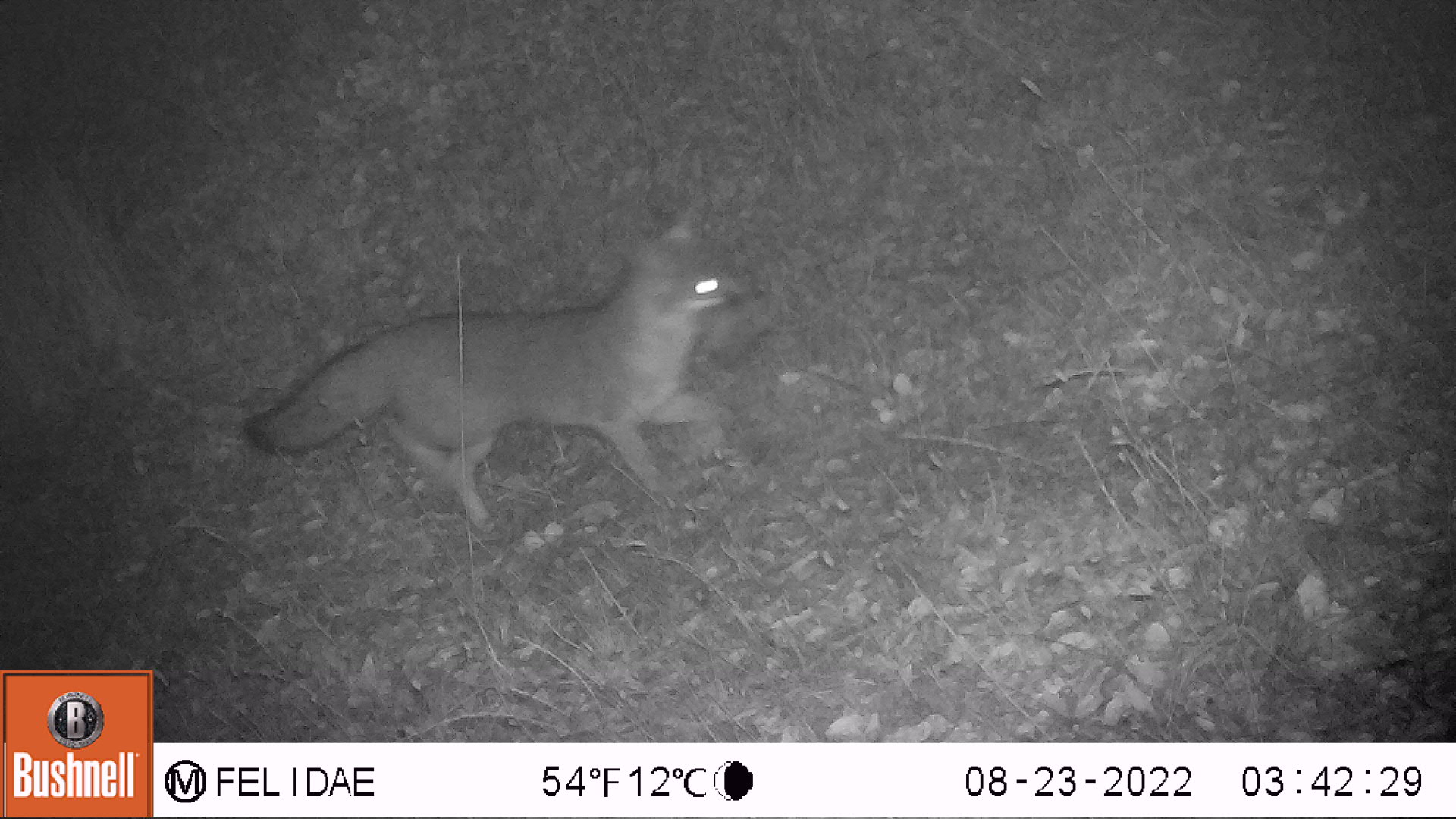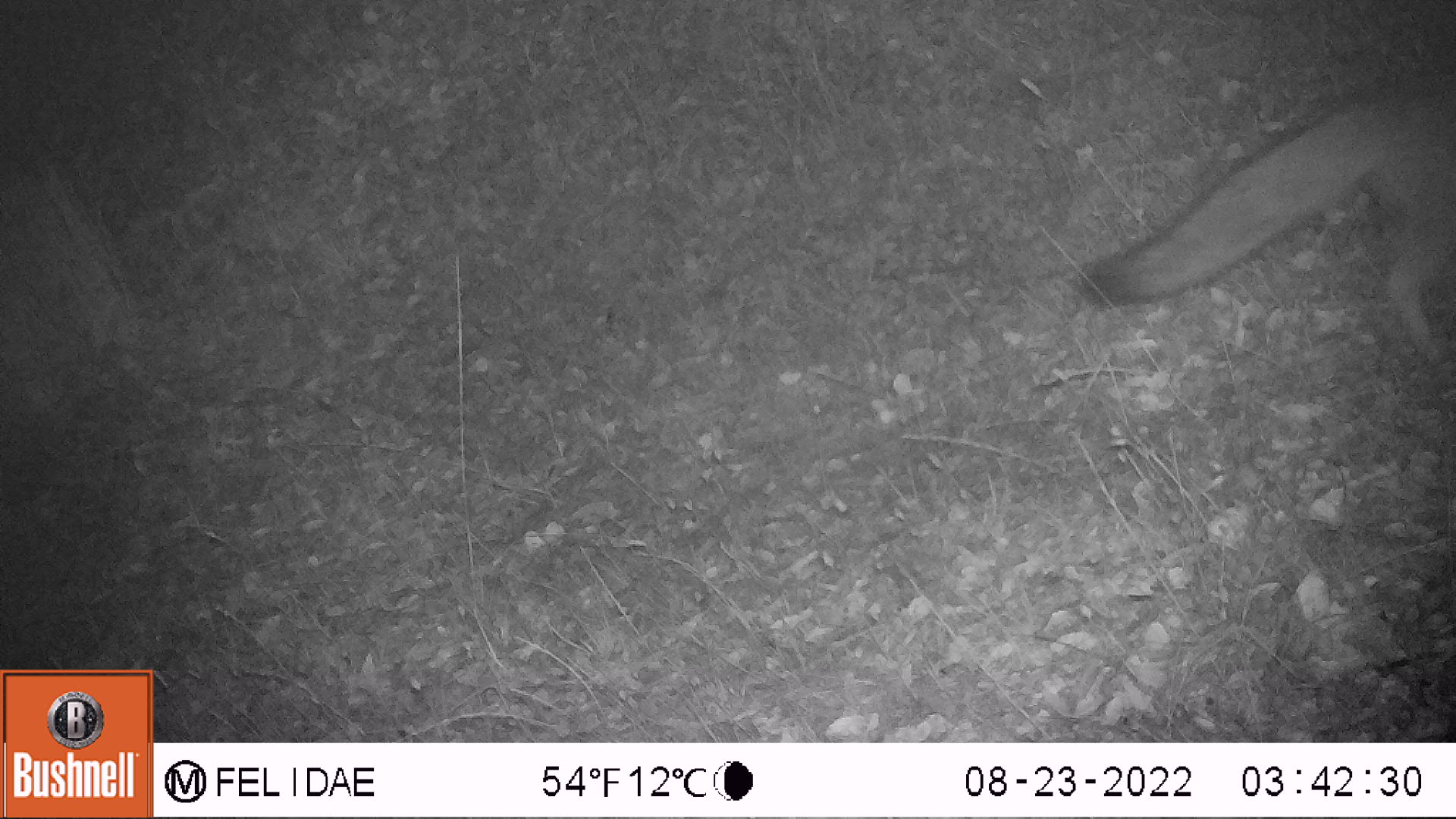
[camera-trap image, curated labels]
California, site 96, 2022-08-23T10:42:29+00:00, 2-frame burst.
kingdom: Animalia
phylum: Chordata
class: Mammalia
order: Carnivora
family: Canidae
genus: Urocyon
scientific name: Urocyon cinereoargenteus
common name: gray fox